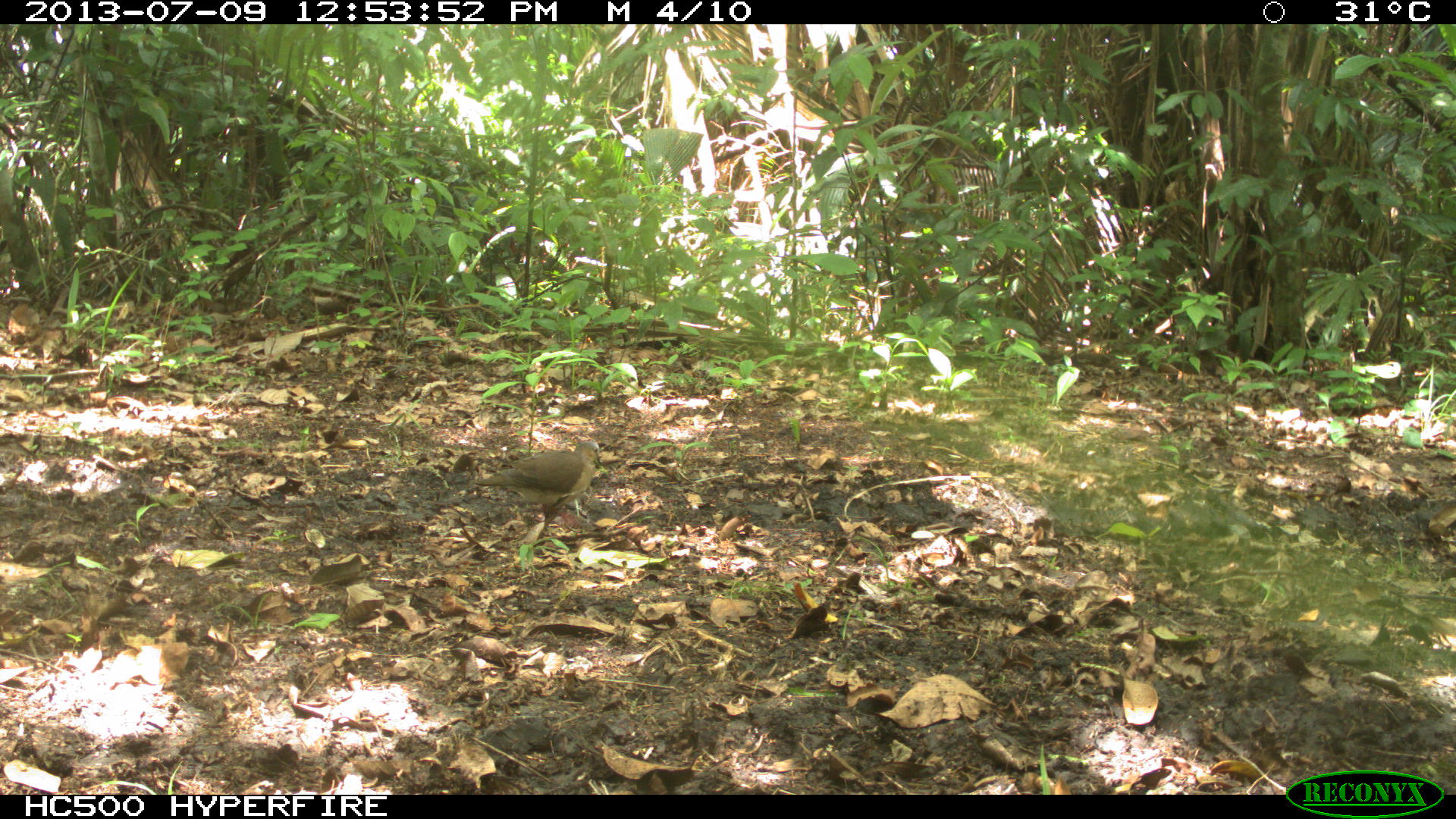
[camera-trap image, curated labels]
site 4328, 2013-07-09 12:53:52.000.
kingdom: Animalia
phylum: Chordata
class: Aves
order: Columbiformes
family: Columbidae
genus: Leptotila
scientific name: Leptotila plumbeiceps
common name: gray-headed dove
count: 1